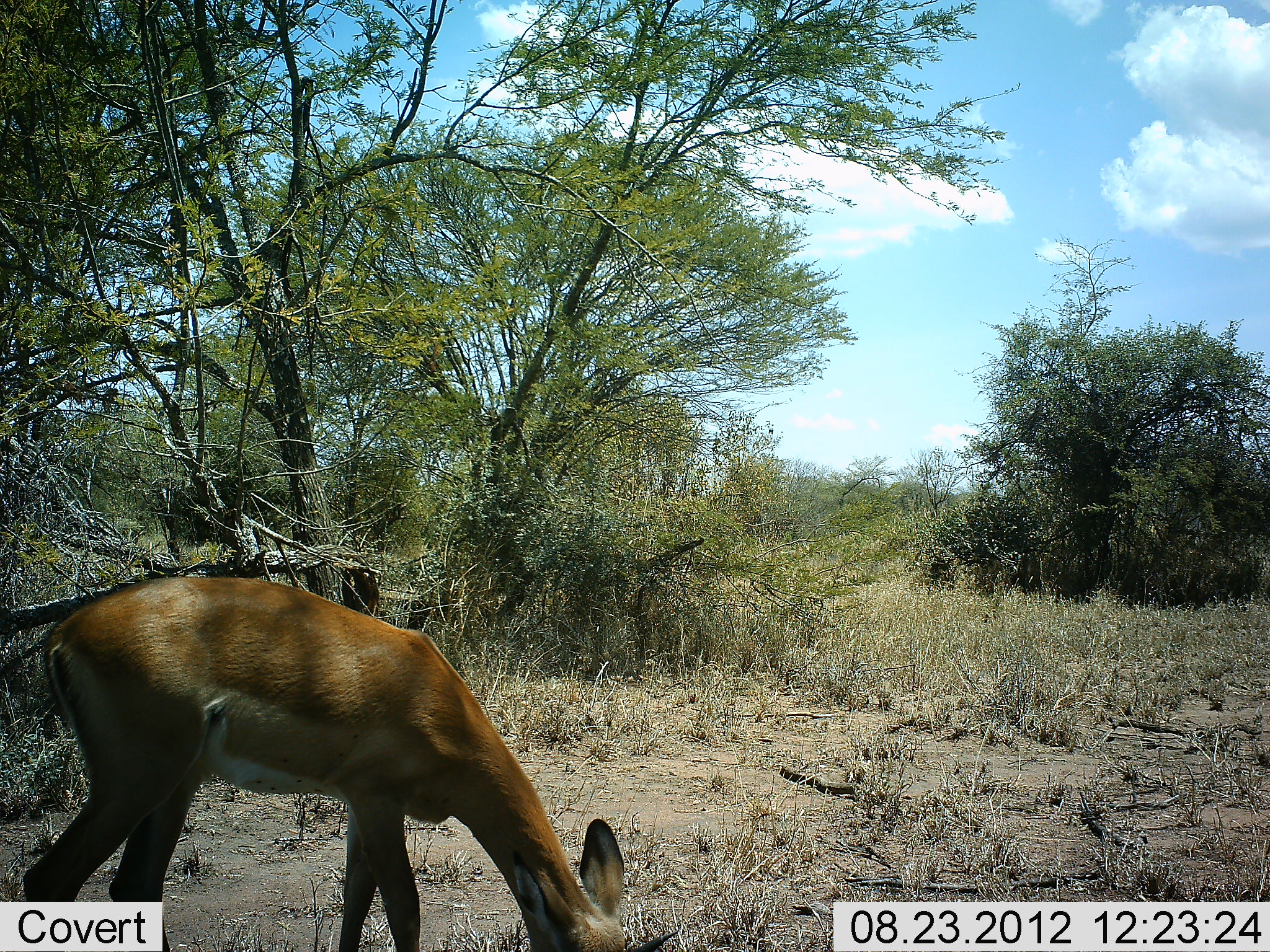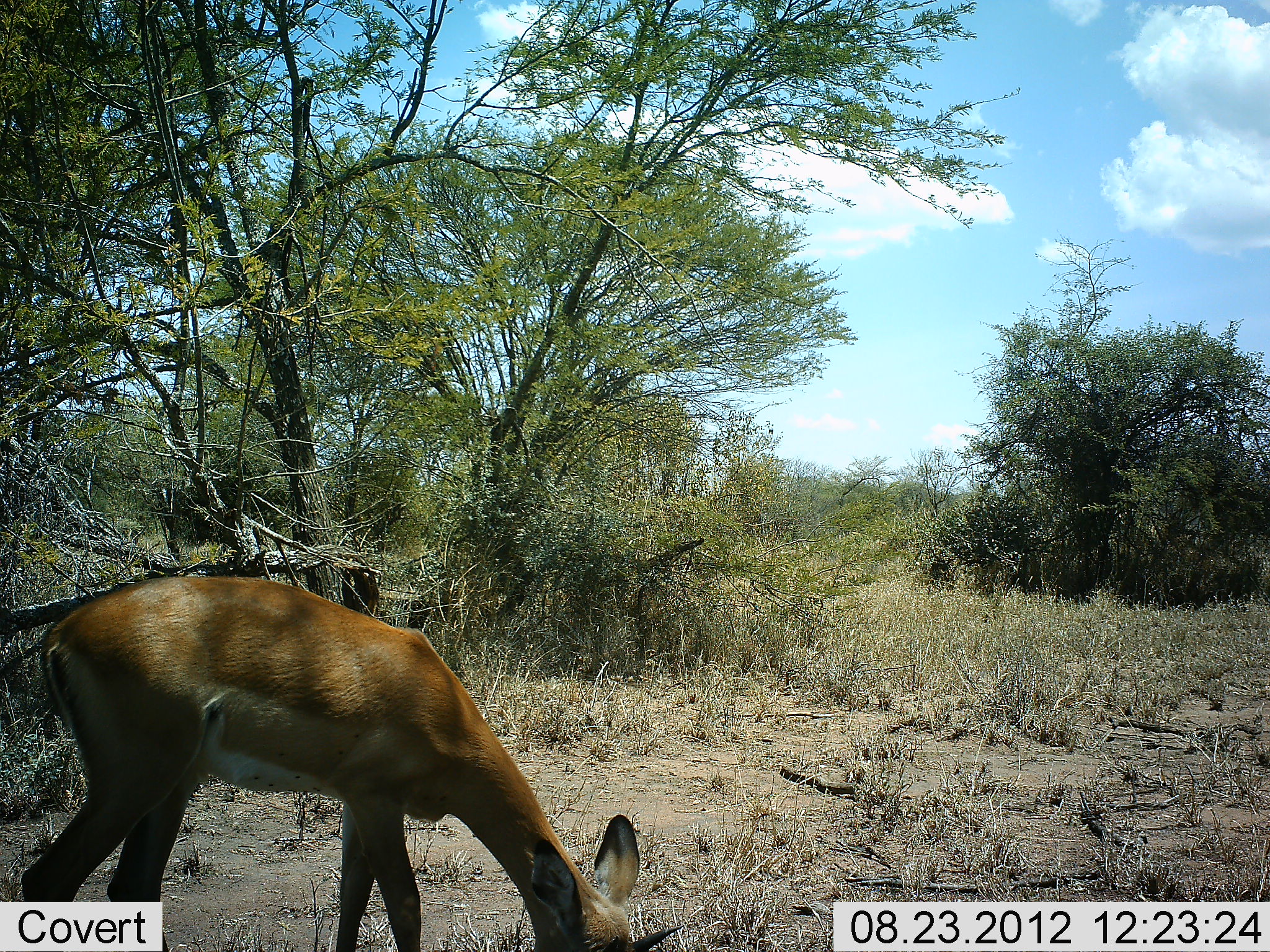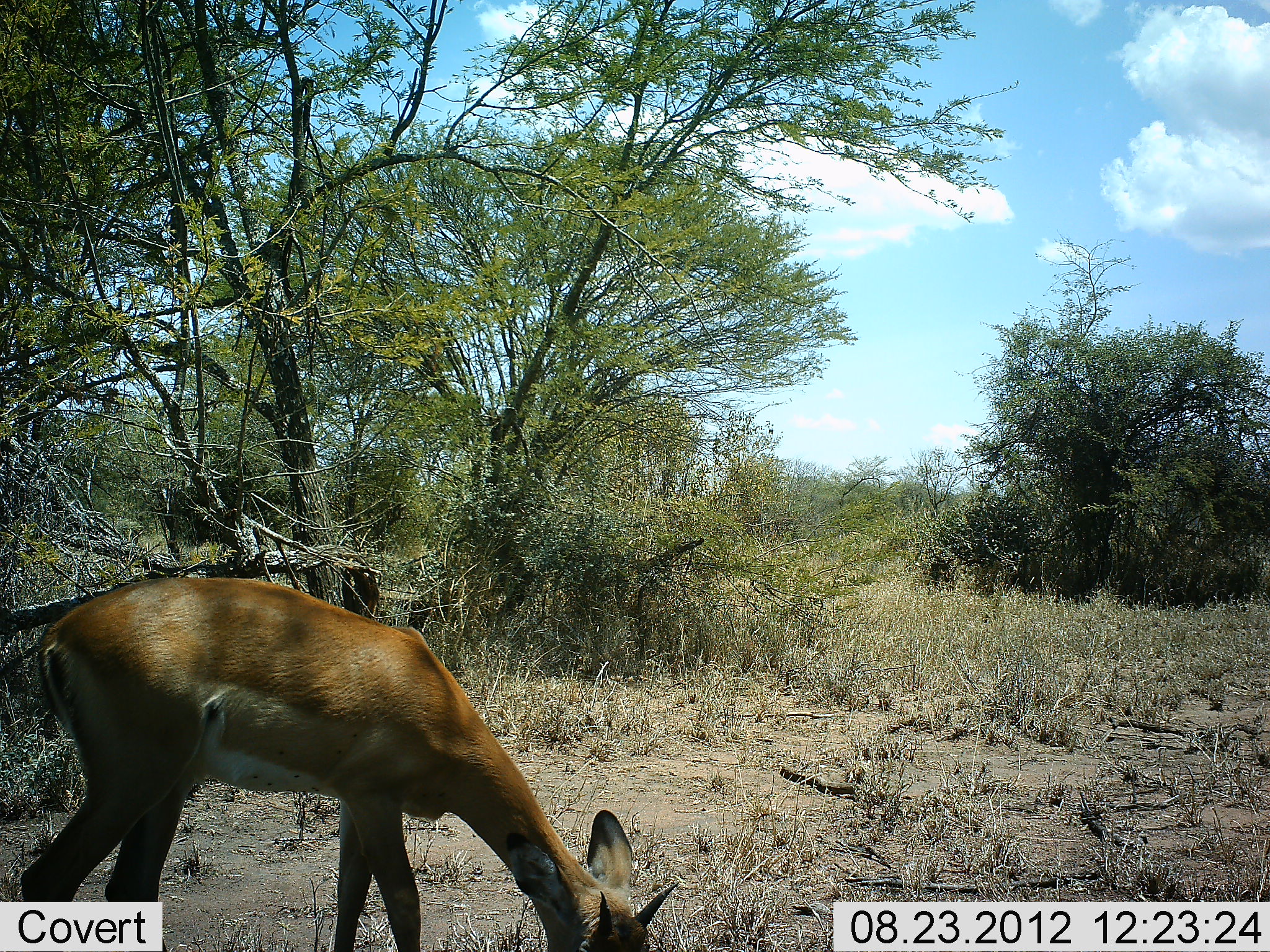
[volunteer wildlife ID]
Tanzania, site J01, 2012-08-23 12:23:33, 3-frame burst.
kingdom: Animalia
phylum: Chordata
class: Mammalia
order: Artiodactyla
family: Bovidae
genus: Aepyceros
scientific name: Aepyceros melampus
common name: impala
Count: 1.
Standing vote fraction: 20%.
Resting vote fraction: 0%.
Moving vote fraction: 0%.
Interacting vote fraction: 0%.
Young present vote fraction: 0%.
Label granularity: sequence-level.